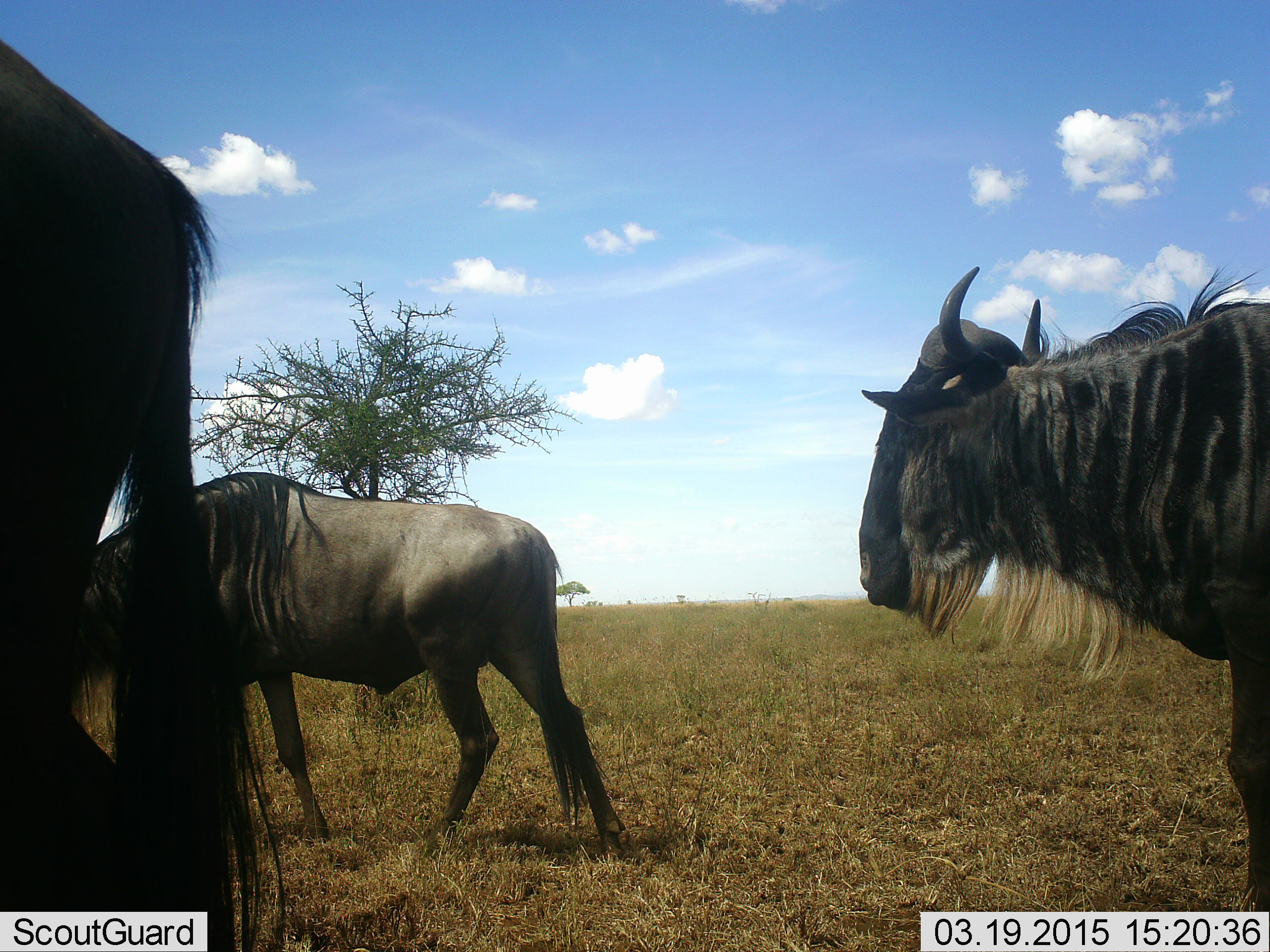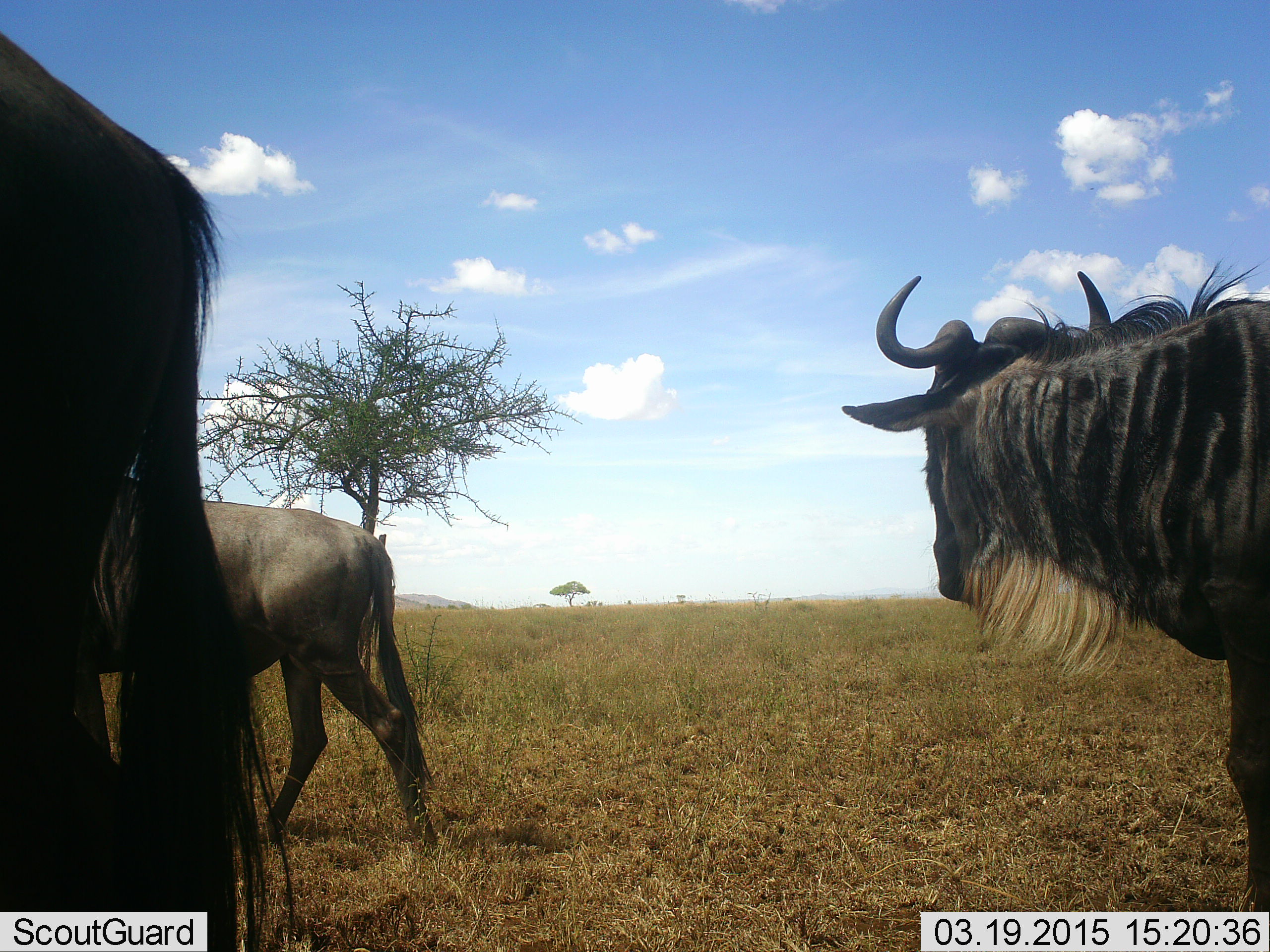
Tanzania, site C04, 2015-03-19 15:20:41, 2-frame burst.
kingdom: Animalia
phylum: Chordata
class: Mammalia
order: Artiodactyla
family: Bovidae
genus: Connochaetes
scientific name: Connochaetes taurinus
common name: blue wildebeest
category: wildebeest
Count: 3.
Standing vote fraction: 70%.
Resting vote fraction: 0%.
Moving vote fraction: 80%.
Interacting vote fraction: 0%.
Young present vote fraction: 10%.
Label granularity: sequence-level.